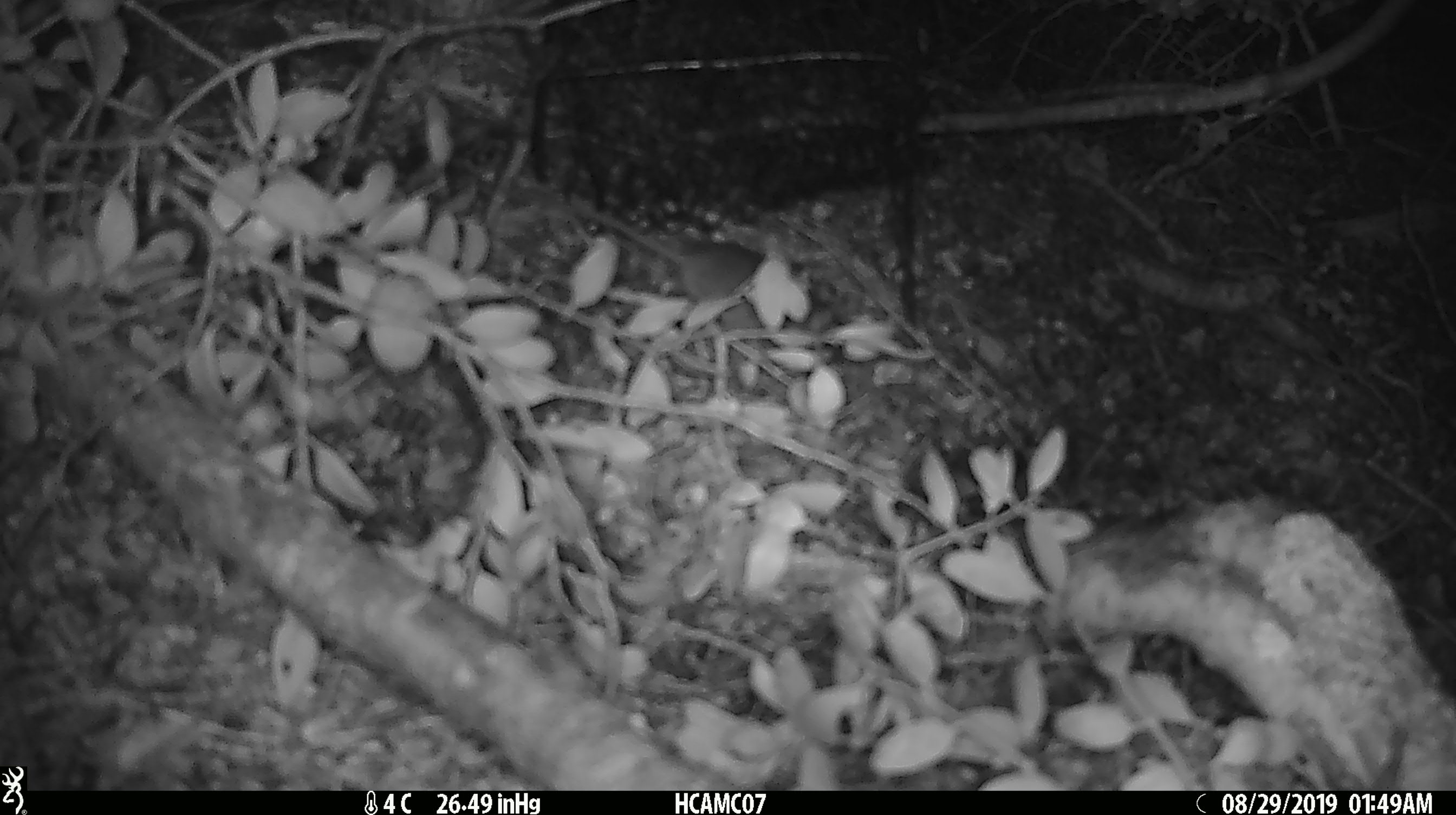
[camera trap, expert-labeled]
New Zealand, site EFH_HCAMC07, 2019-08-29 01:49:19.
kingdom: Animalia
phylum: Chordata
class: Mammalia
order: Rodentia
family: Muridae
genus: Mus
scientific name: Mus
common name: mouse